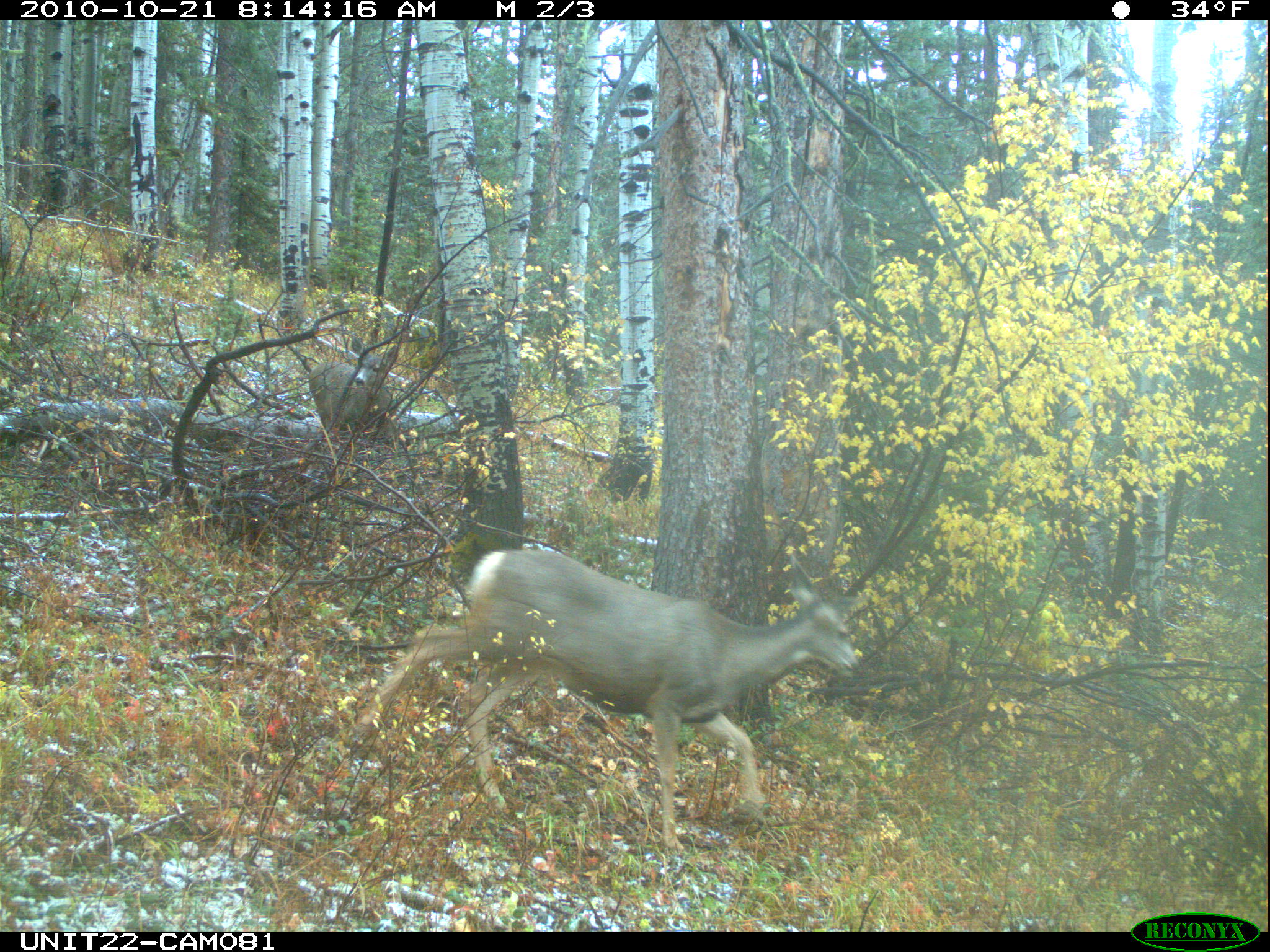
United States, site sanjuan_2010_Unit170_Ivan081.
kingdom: Animalia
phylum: Chordata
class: Mammalia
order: Artiodactyla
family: Cervidae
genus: Odocoileus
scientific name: Odocoileus hemionus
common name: mule deer